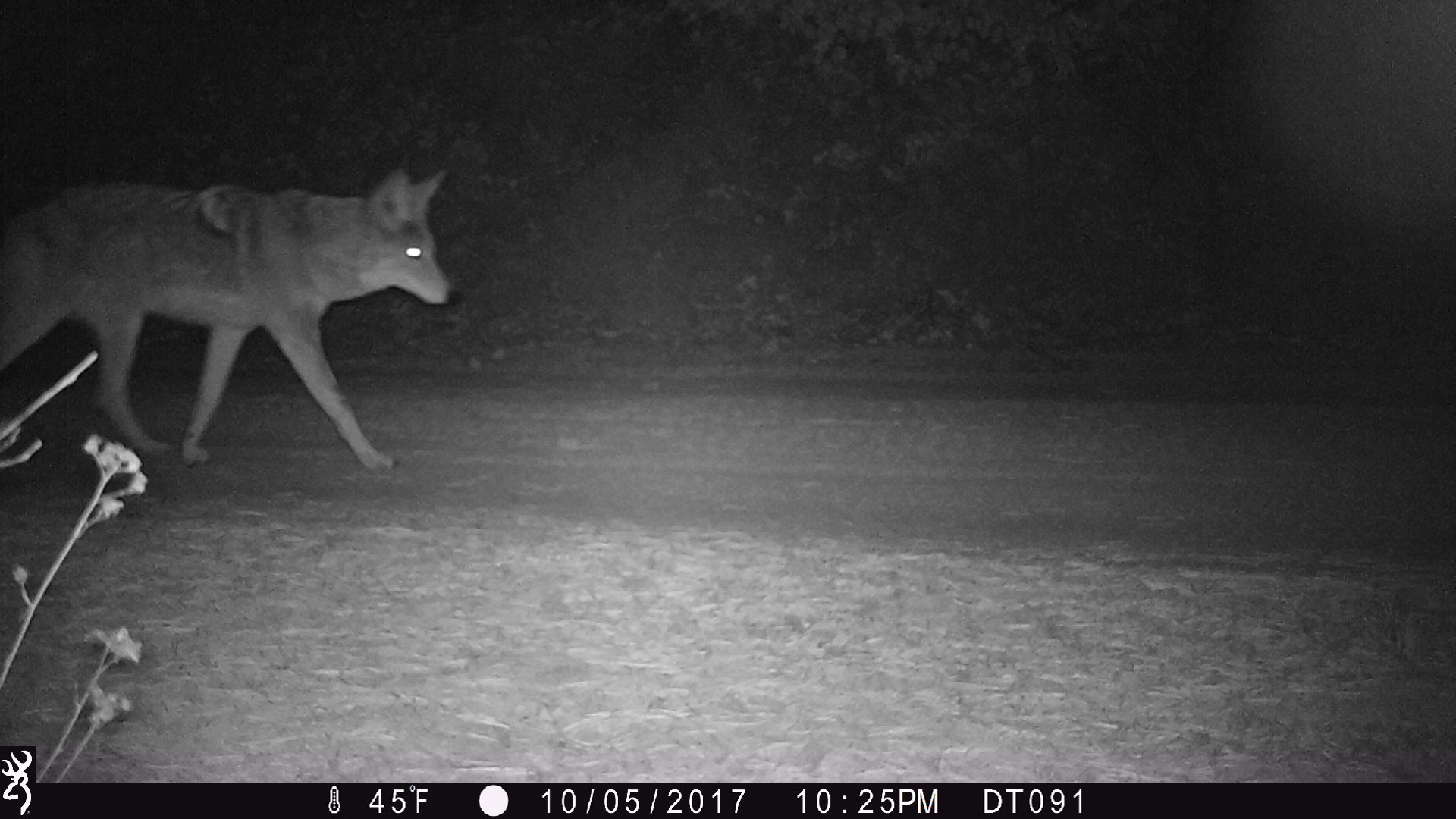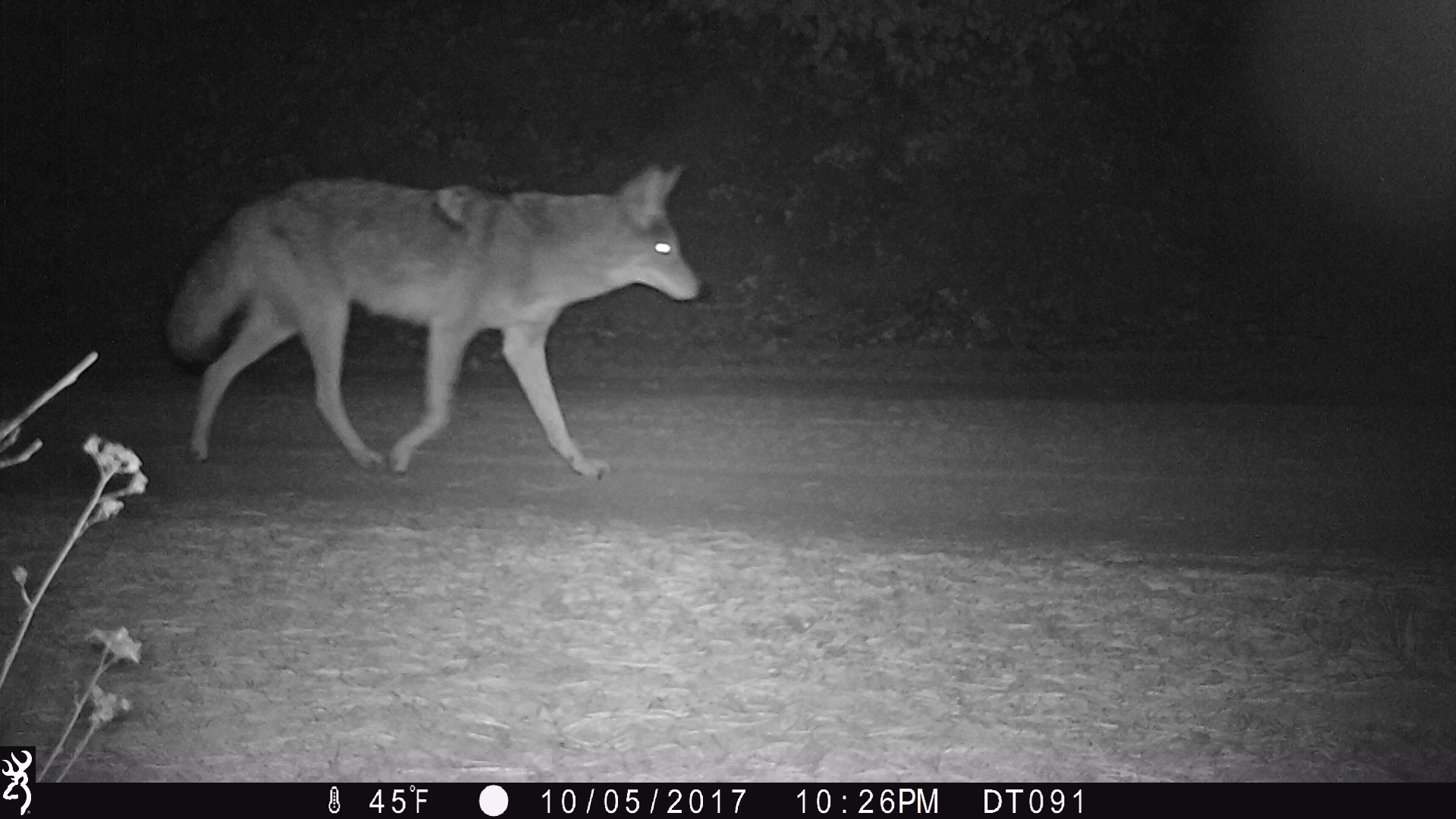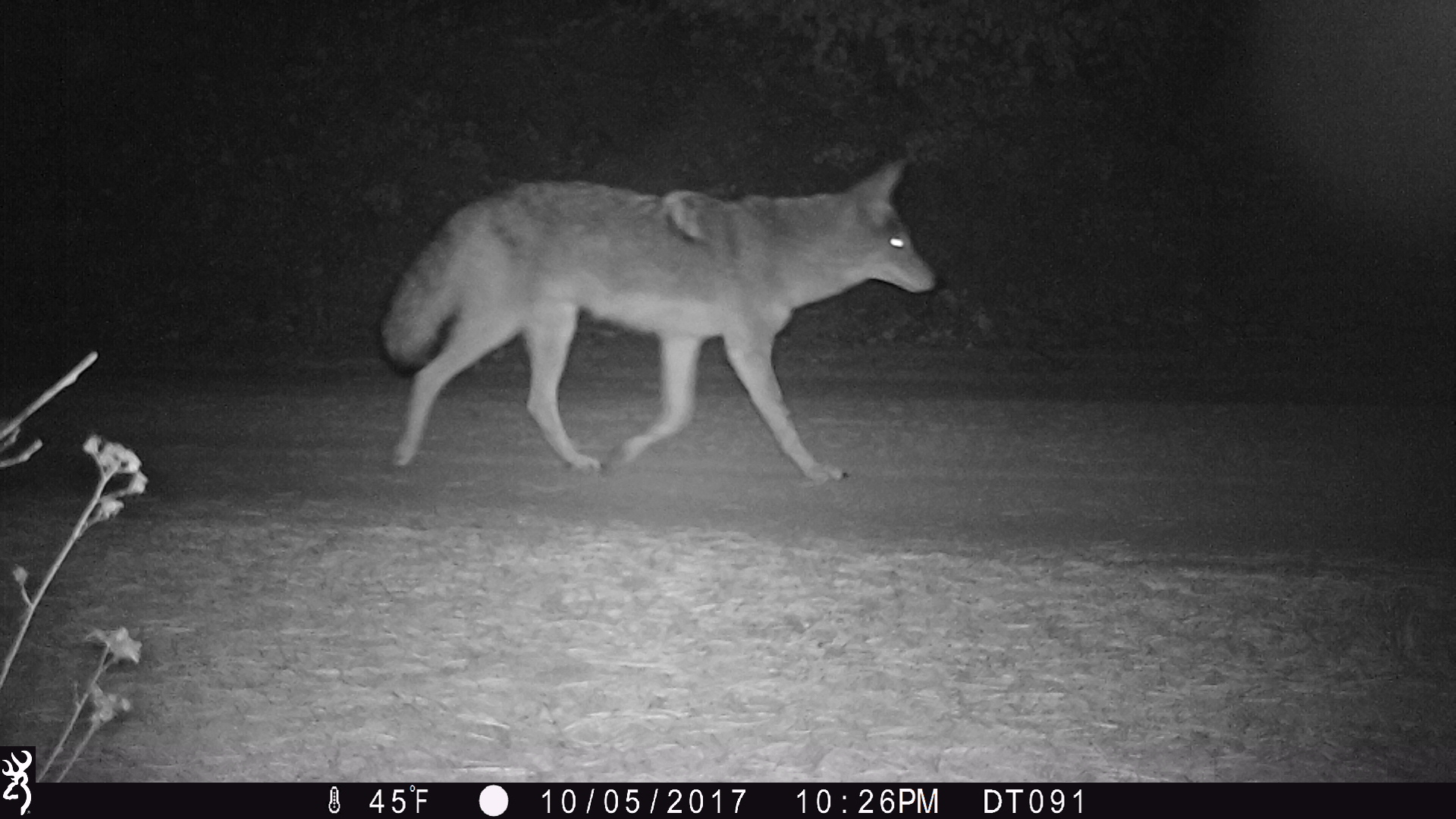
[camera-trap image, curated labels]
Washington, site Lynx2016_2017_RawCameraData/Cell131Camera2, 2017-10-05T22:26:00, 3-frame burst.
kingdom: Animalia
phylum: Chordata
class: Mammalia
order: Carnivora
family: Canidae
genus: Canis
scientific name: Canis latrans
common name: coyote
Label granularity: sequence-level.